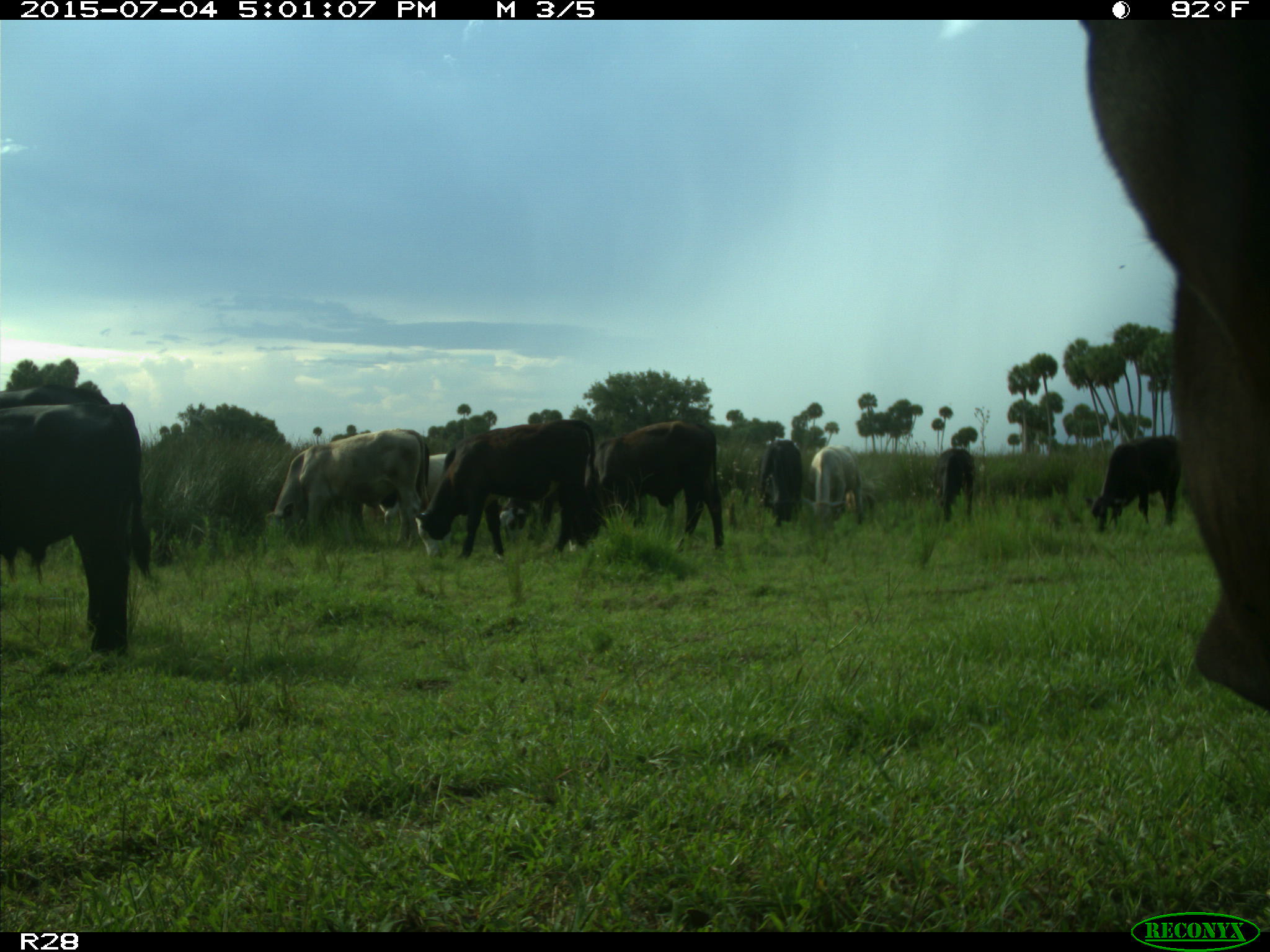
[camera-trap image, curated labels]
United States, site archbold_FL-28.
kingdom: Animalia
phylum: Chordata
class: Mammalia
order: Artiodactyla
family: Bovidae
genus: Bos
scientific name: Bos taurus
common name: domestic cow